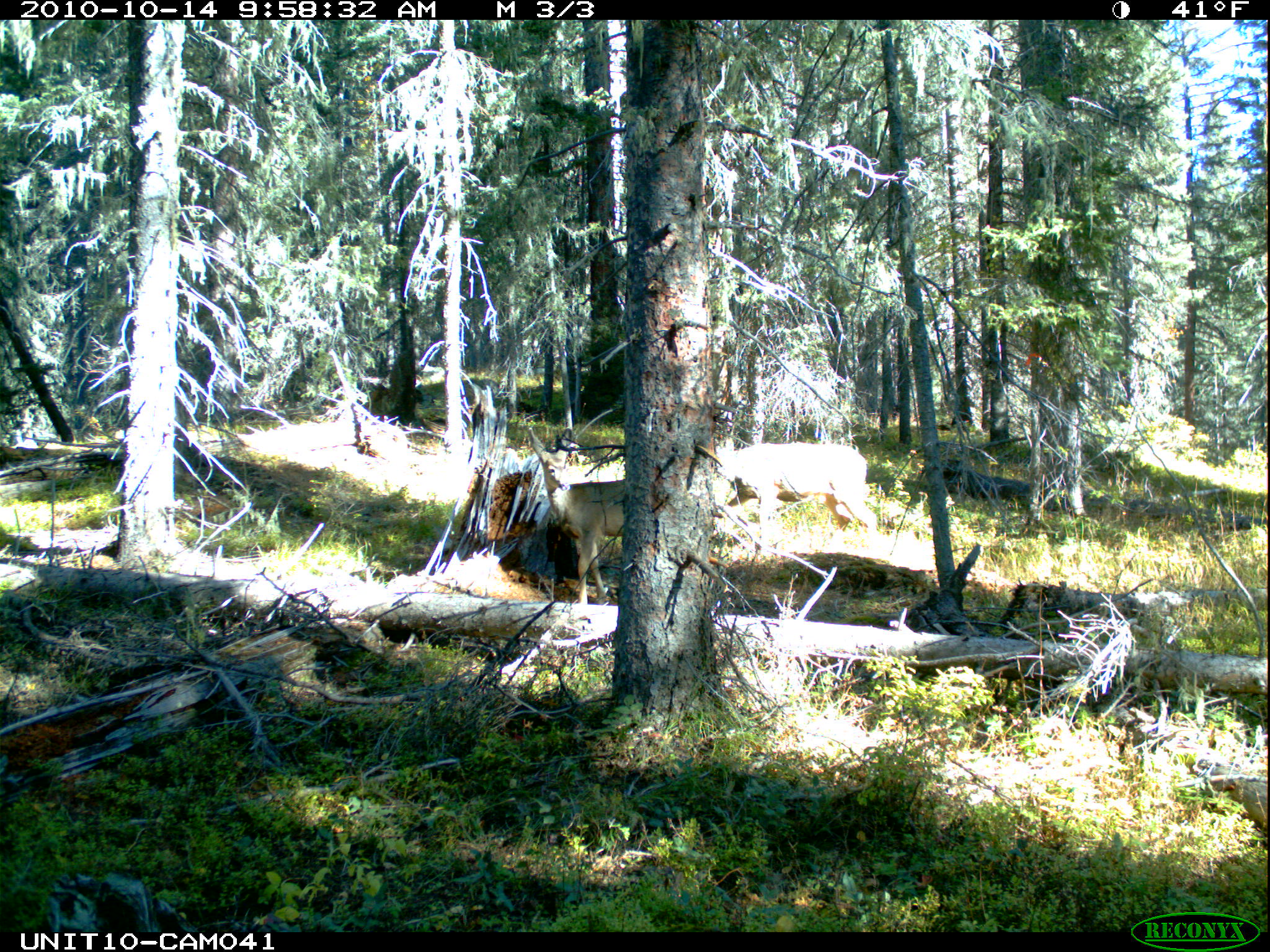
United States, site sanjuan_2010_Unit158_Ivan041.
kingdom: Animalia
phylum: Chordata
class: Mammalia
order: Artiodactyla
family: Cervidae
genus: Odocoileus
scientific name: Odocoileus hemionus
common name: mule deer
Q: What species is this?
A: Odocoileus hemionus (mule deer).